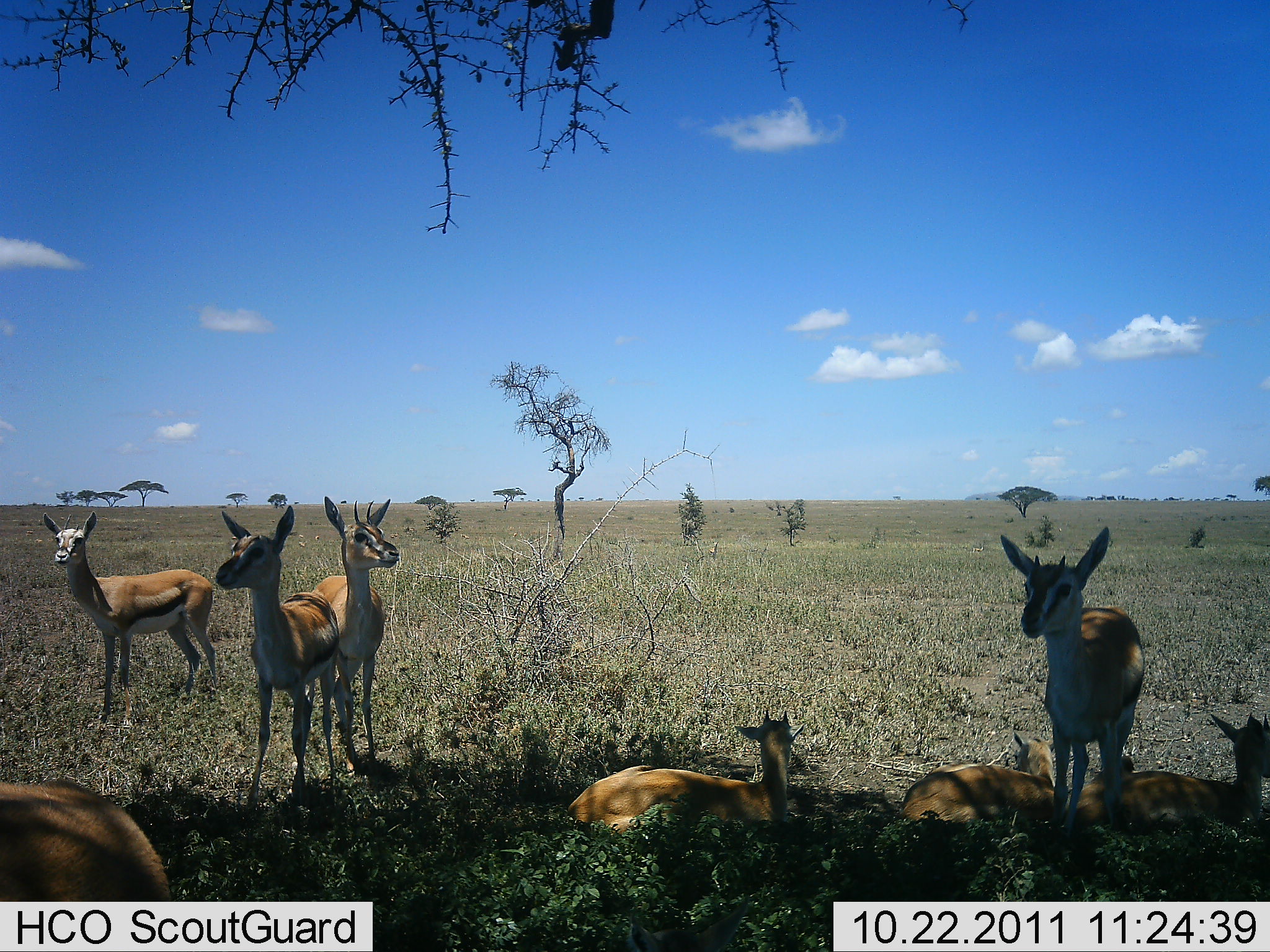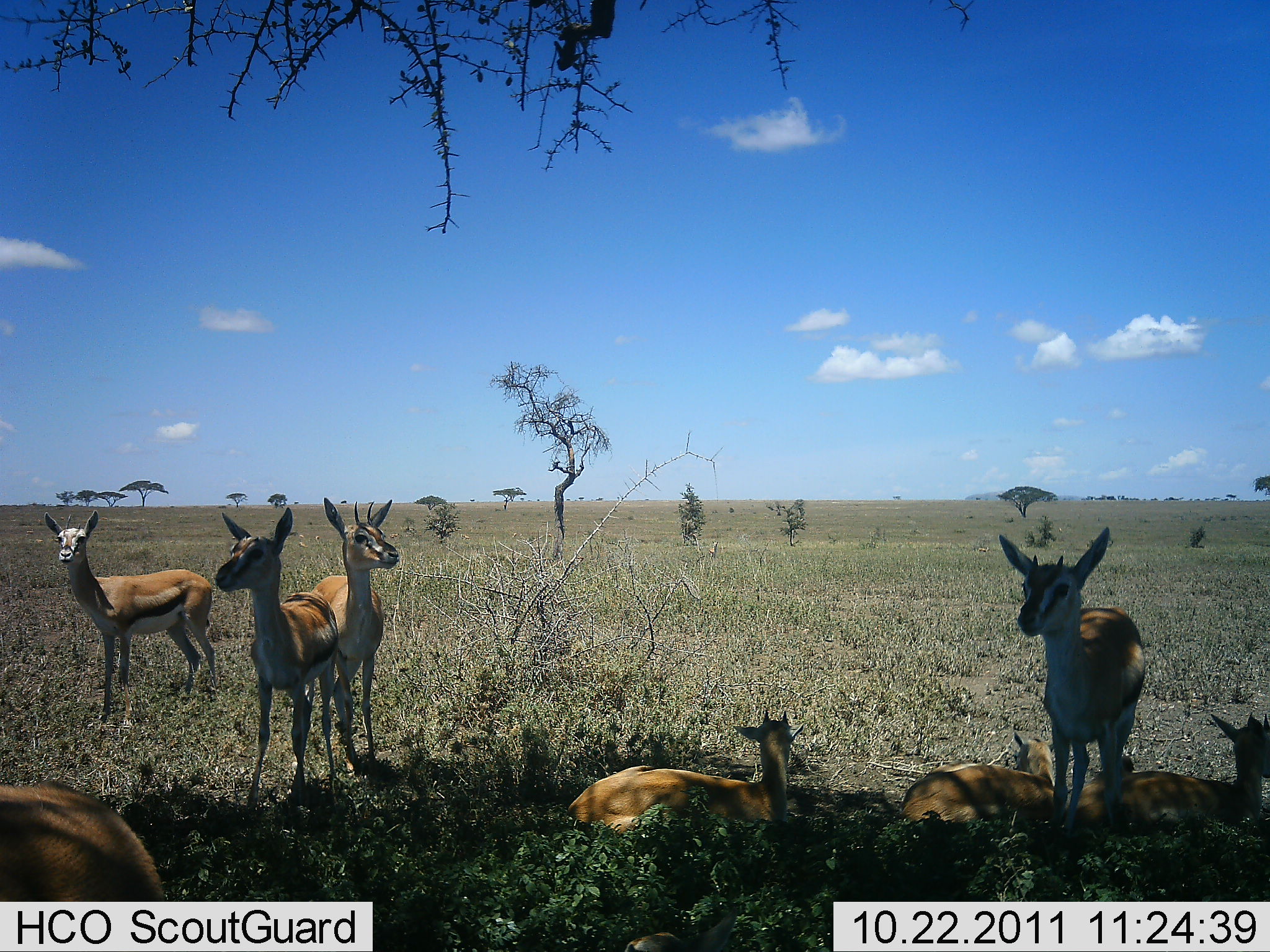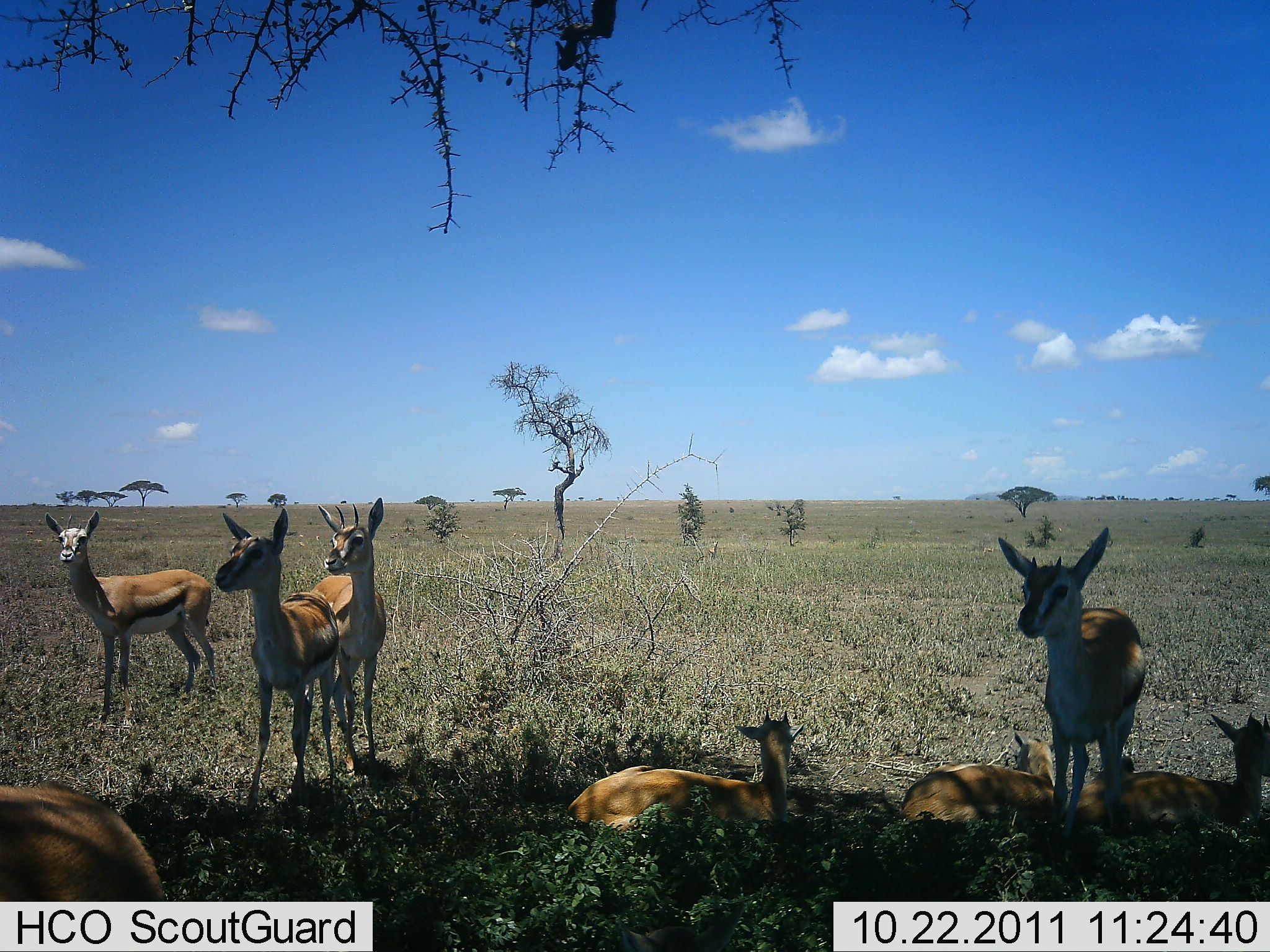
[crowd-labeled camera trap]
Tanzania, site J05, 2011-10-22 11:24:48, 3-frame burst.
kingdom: Animalia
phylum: Chordata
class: Mammalia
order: Artiodactyla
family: Bovidae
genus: Eudorcas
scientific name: Eudorcas thomsonii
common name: thomson's gazelle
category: gazellethomsons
Gazellethomsons (thomson's gazelle) (Eudorcas thomsonii), count 8. Behavior (volunteer vote fractions): standing 82%, resting 100%, moving 0%, interacting 0%. Young present (vote fraction): 27%. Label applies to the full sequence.